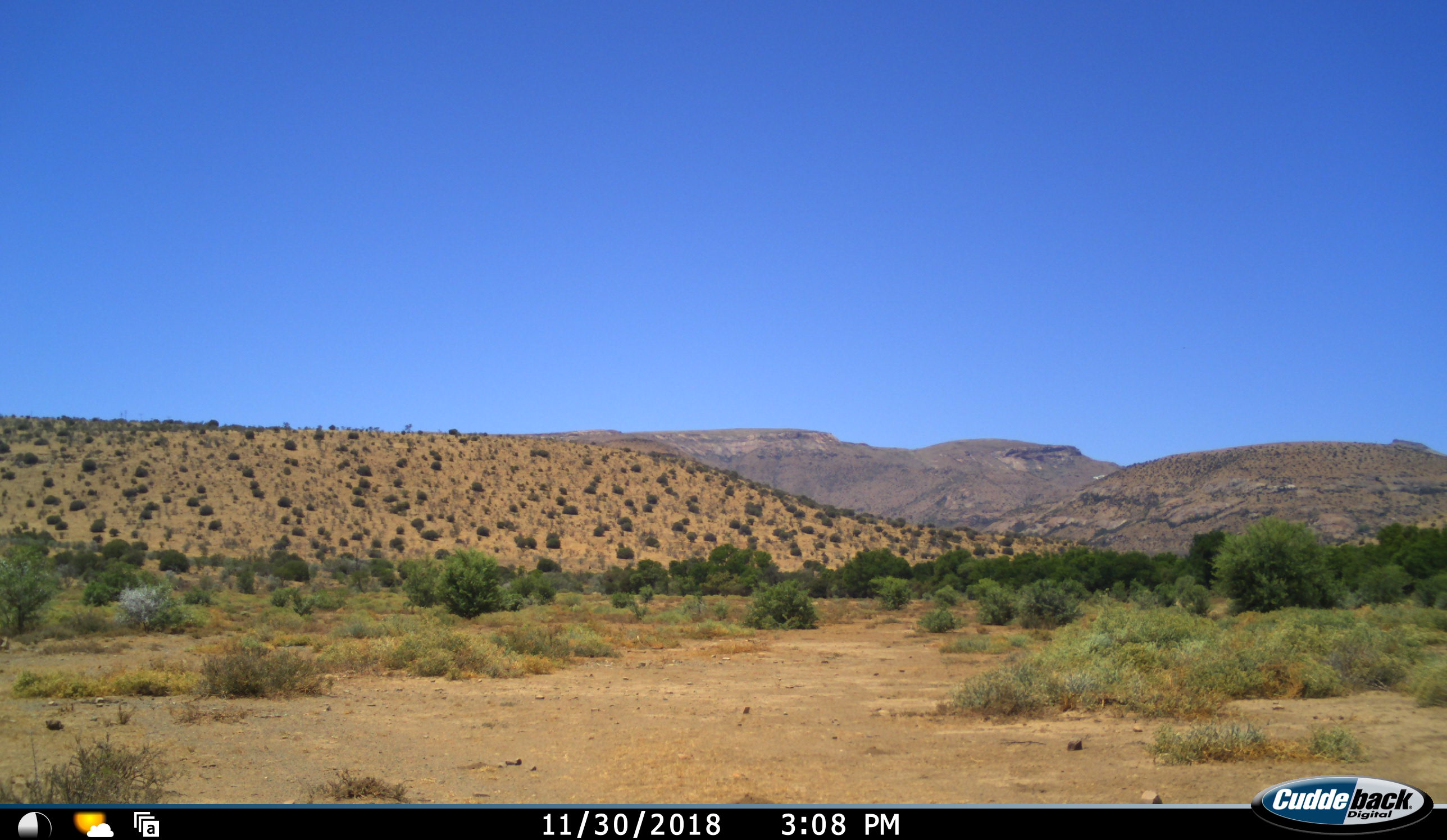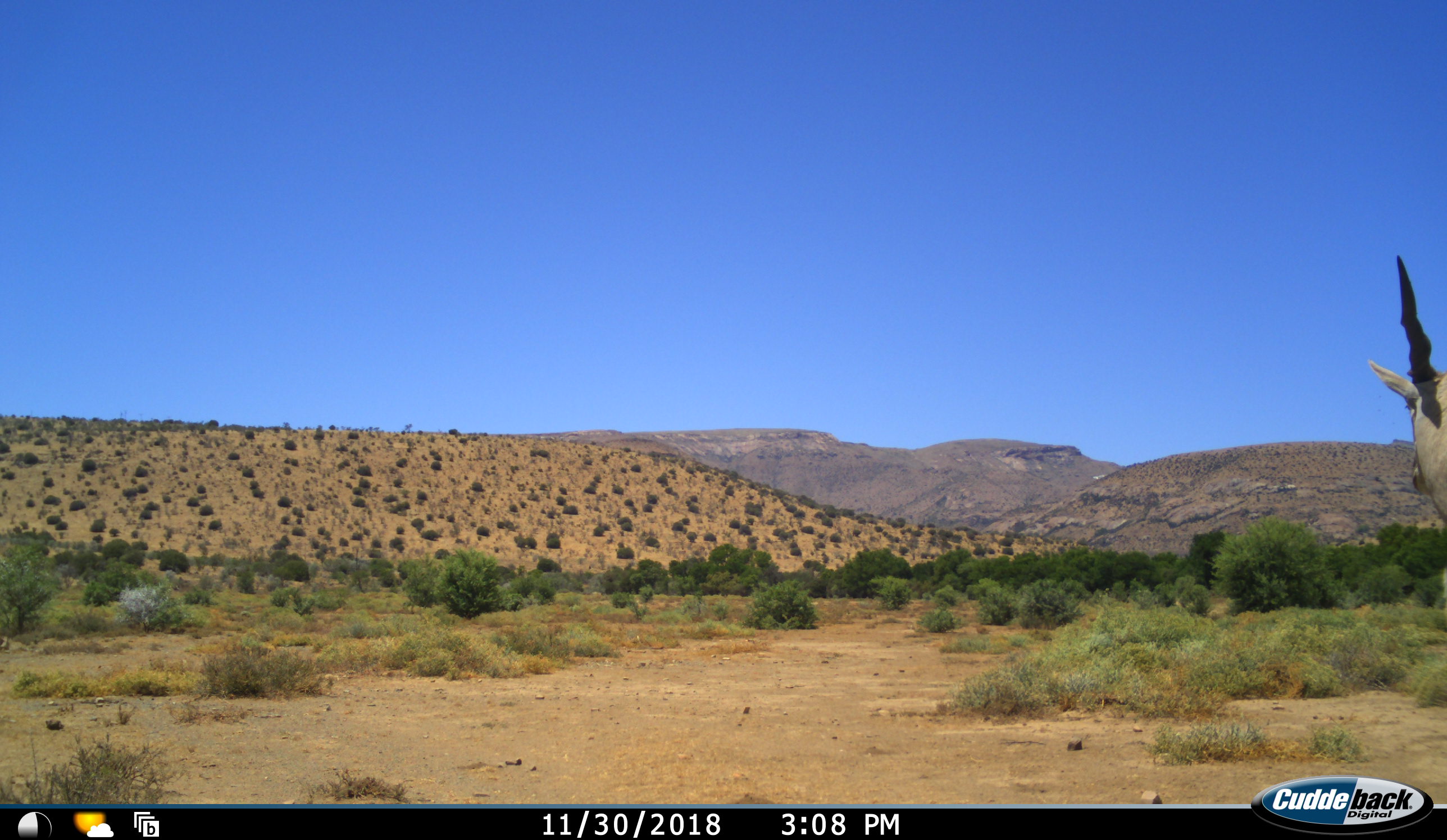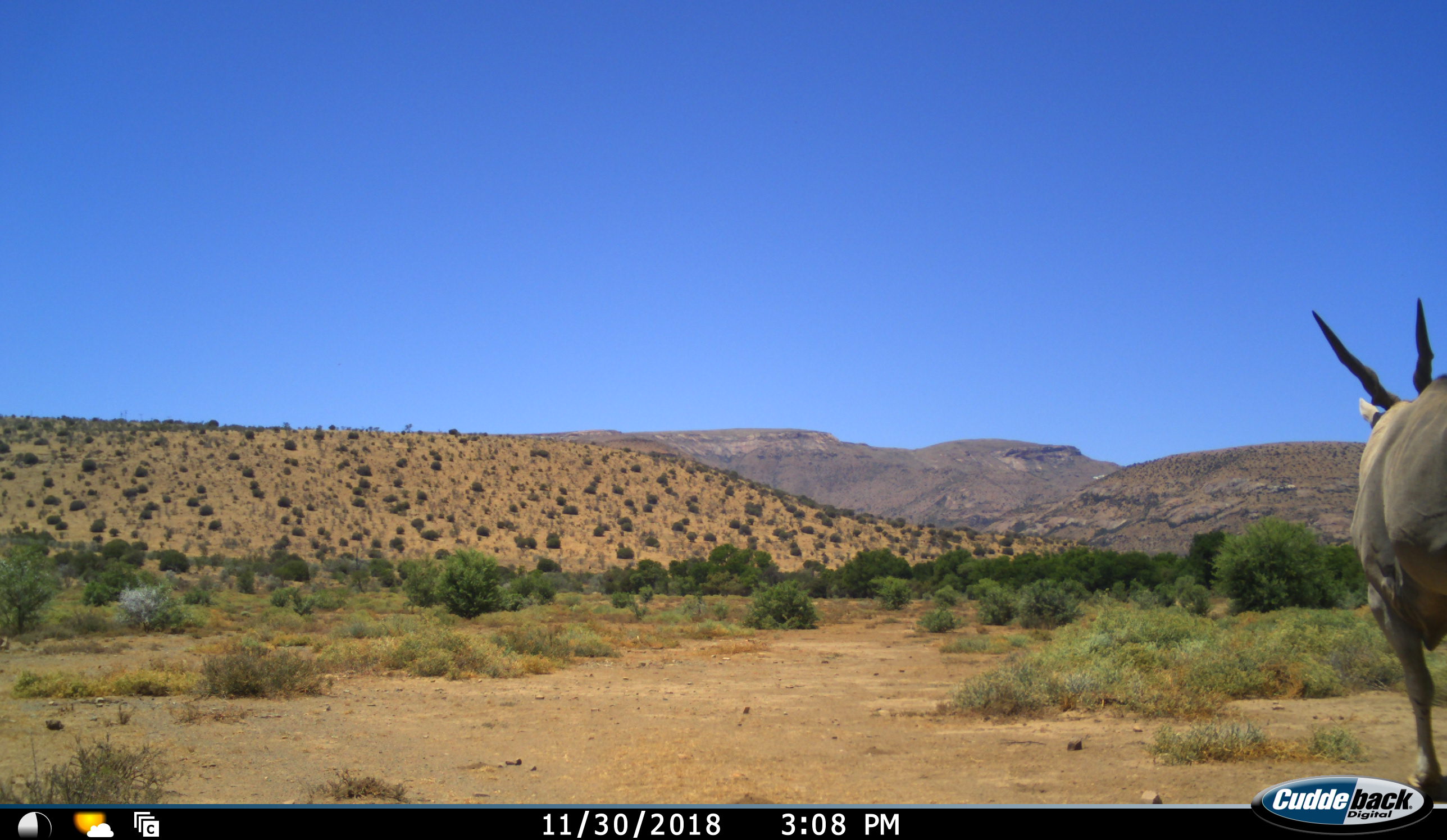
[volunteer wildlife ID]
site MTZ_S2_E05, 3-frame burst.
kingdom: Animalia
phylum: Chordata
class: Mammalia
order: Artiodactyla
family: Bovidae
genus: Tragelaphus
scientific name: Tragelaphus oryx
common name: eland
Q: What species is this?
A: Eland (Tragelaphus oryx).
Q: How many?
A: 1.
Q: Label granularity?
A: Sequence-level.